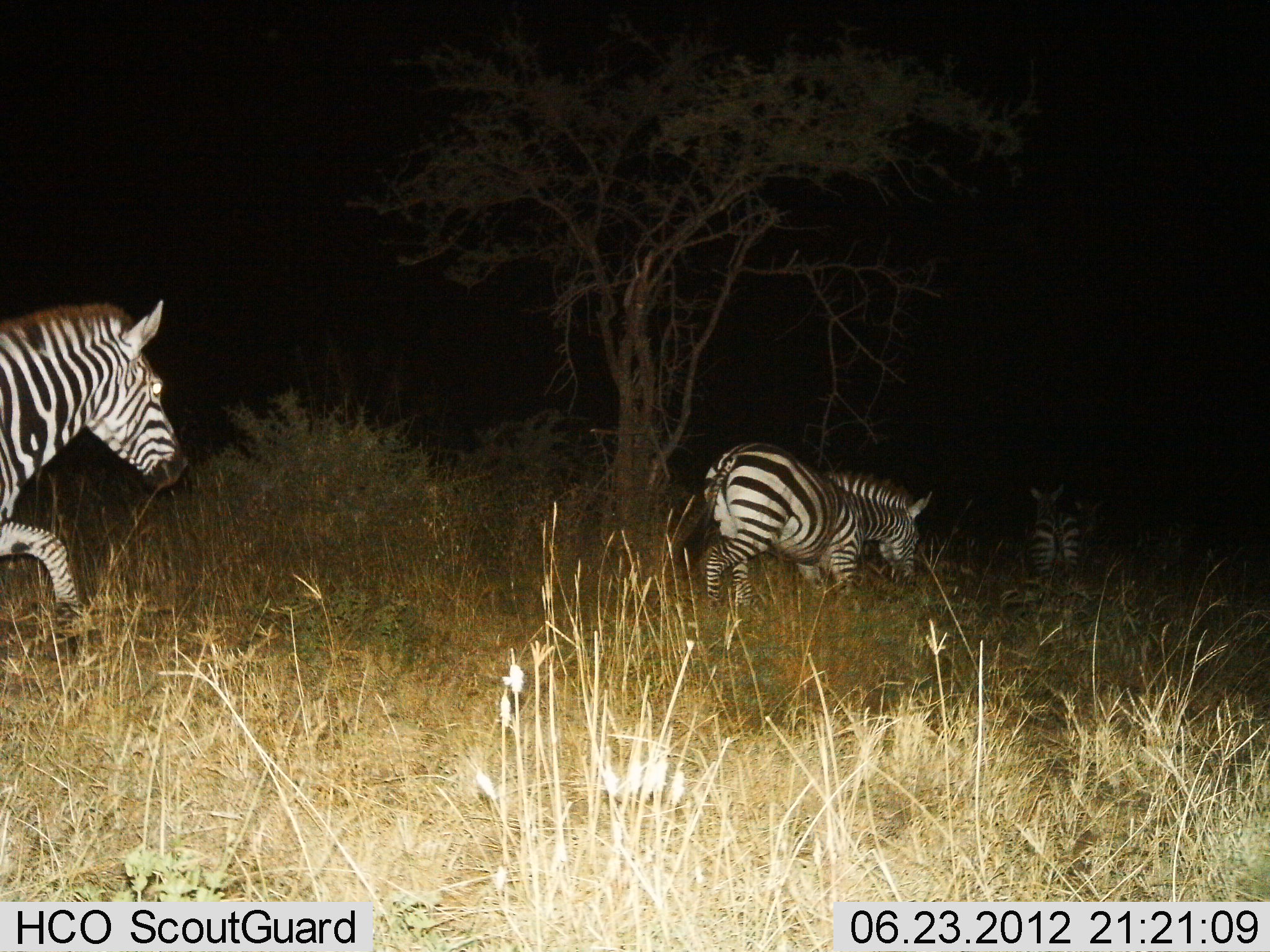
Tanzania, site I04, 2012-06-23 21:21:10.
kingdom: Animalia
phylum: Chordata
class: Mammalia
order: Perissodactyla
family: Equidae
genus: Equus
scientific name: Equus quagga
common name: plains zebra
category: zebra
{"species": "zebra (plains zebra) (Equus quagga)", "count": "3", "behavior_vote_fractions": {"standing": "0%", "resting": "0%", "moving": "100%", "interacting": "0%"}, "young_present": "0%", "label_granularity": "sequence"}